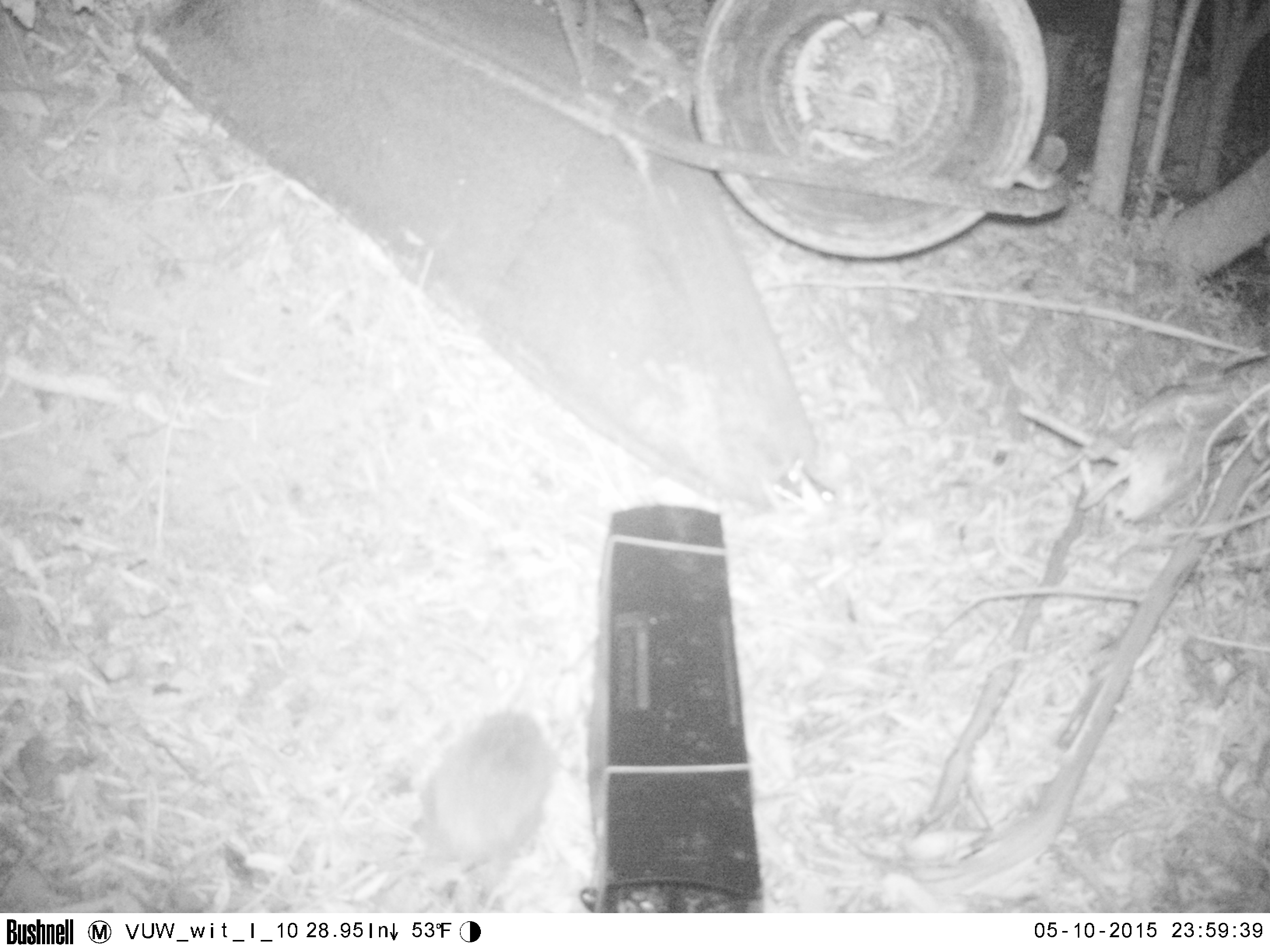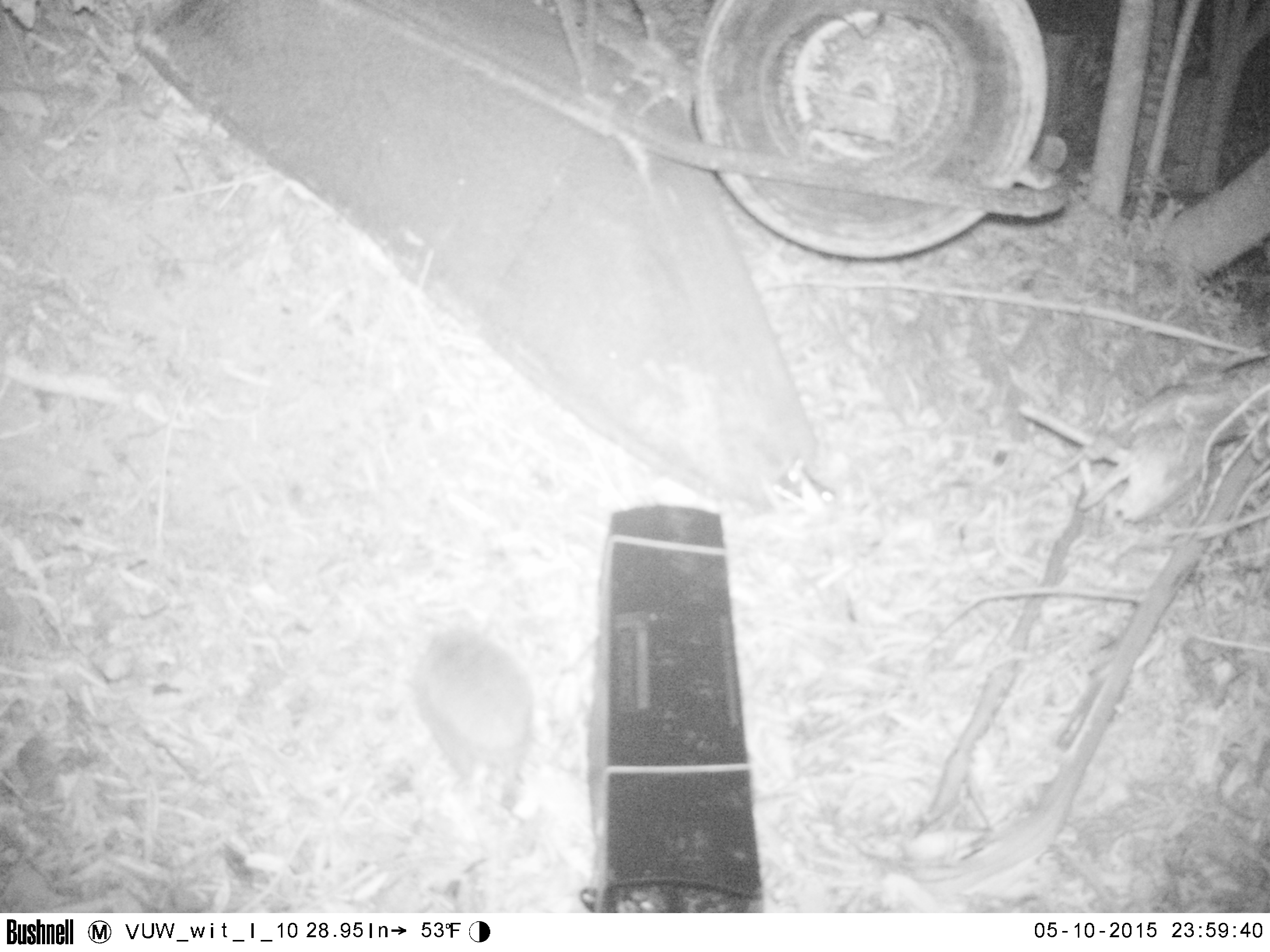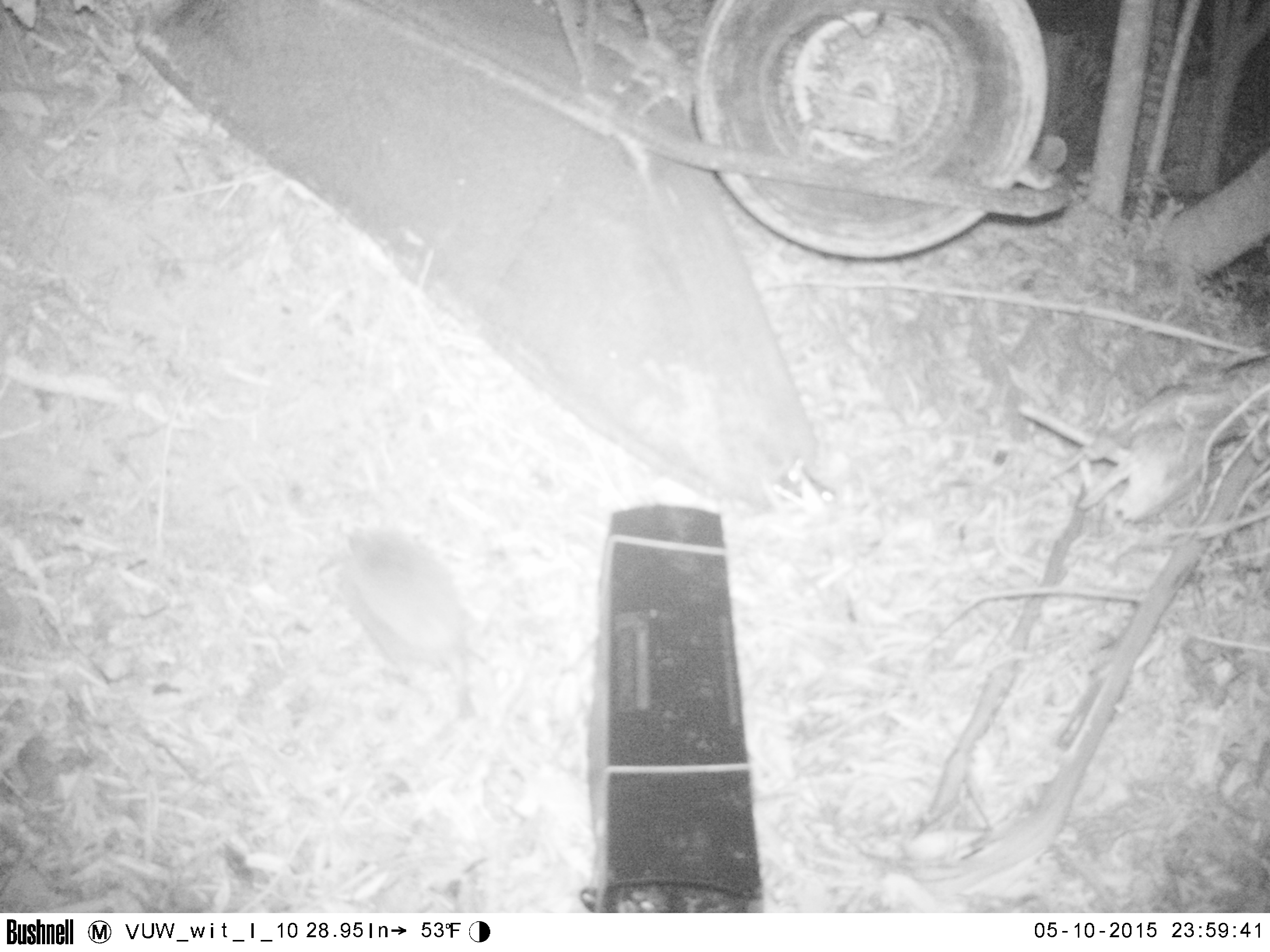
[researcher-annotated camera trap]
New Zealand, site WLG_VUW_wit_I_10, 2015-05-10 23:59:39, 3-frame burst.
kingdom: Animalia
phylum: Chordata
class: Mammalia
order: Eulipotyphla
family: Erinaceidae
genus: Erinaceus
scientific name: Erinaceus europaeus europaeus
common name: european hedgehog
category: hedgehog